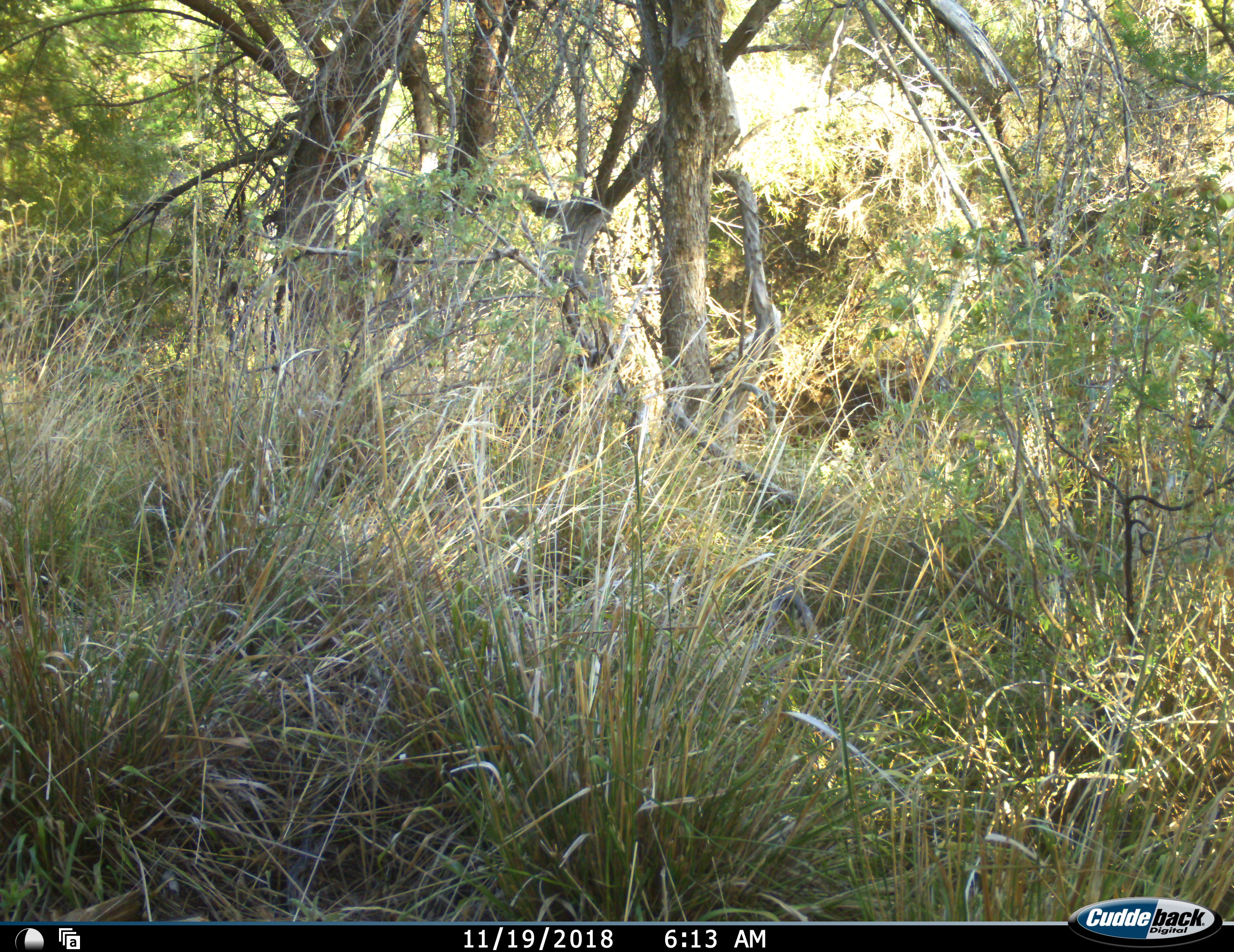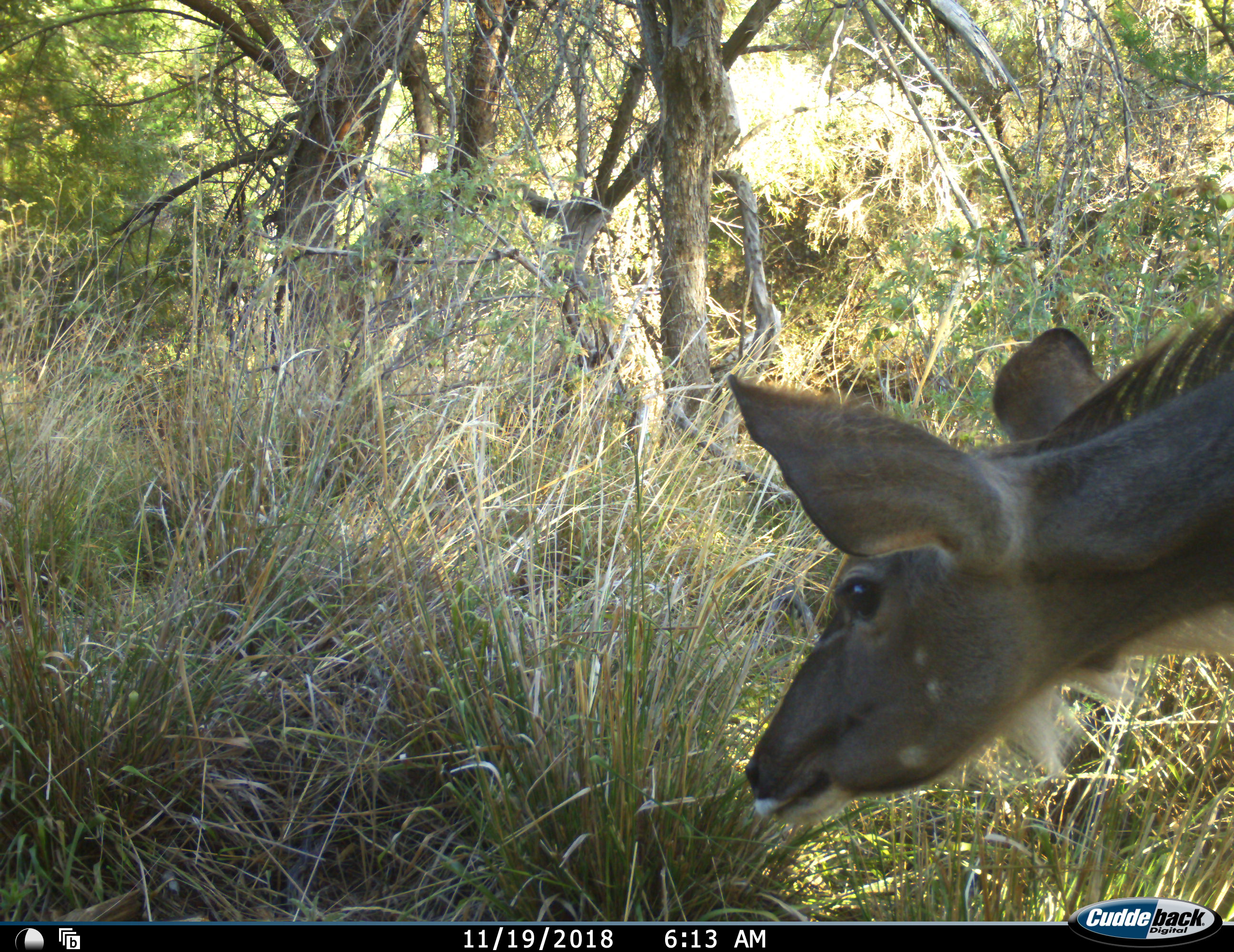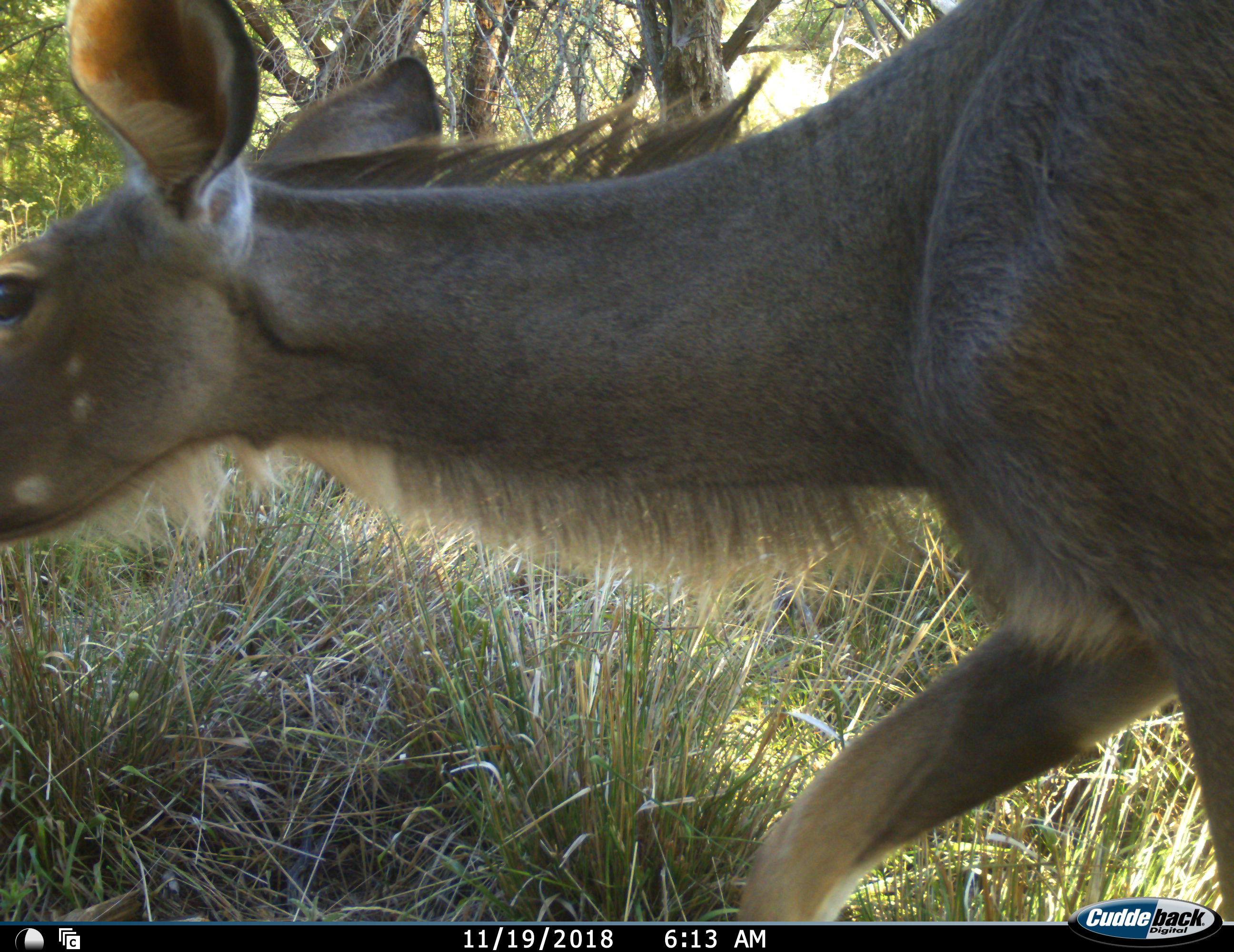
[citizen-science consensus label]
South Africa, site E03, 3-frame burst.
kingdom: Animalia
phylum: Chordata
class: Mammalia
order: Artiodactyla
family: Bovidae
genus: Tragelaphus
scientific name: Tragelaphus strepsiceros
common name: greater kudu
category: kudu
Kudu (greater kudu) (Tragelaphus strepsiceros), count 1. Behavior (volunteer vote fractions): standing 0%, resting 0%, moving 100%, interacting 0%. Young present (vote fraction): 0%. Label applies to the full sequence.